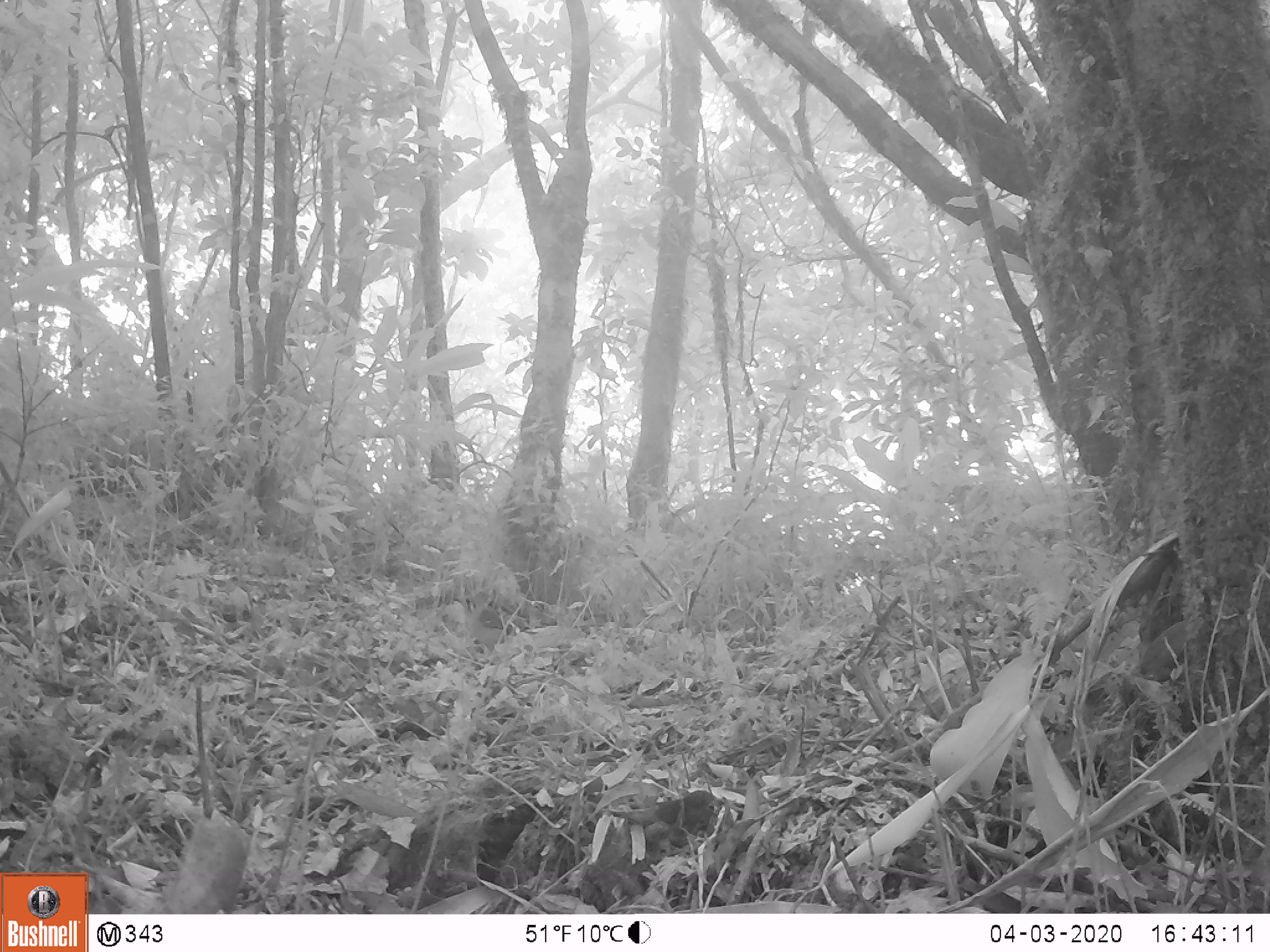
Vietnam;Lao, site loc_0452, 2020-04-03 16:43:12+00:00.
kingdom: Animalia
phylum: Chordata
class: Aves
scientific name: Aves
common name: bird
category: unidentified bird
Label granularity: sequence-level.